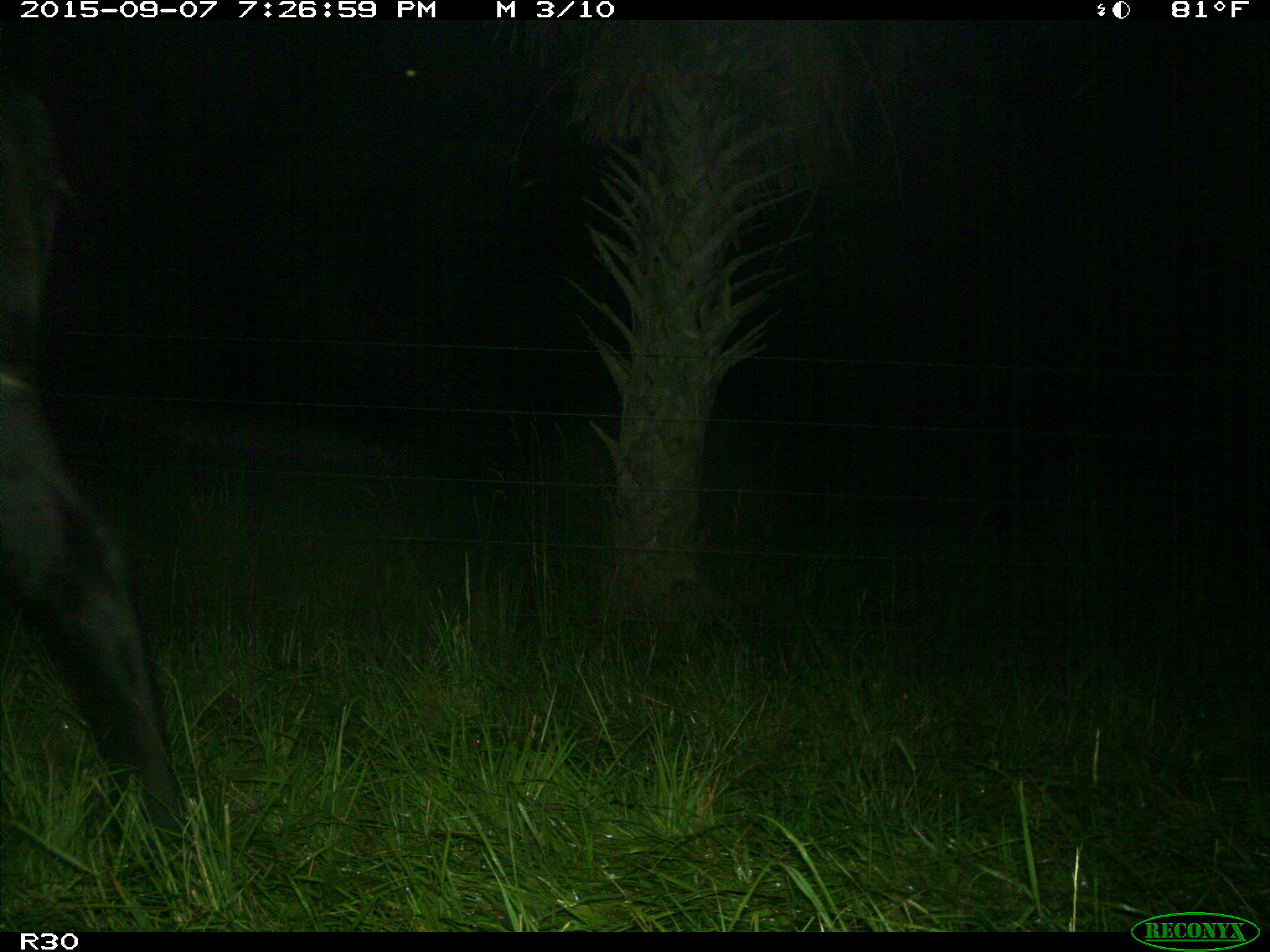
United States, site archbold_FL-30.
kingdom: Animalia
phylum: Chordata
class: Mammalia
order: Artiodactyla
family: Bovidae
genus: Bos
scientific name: Bos taurus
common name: domestic cow